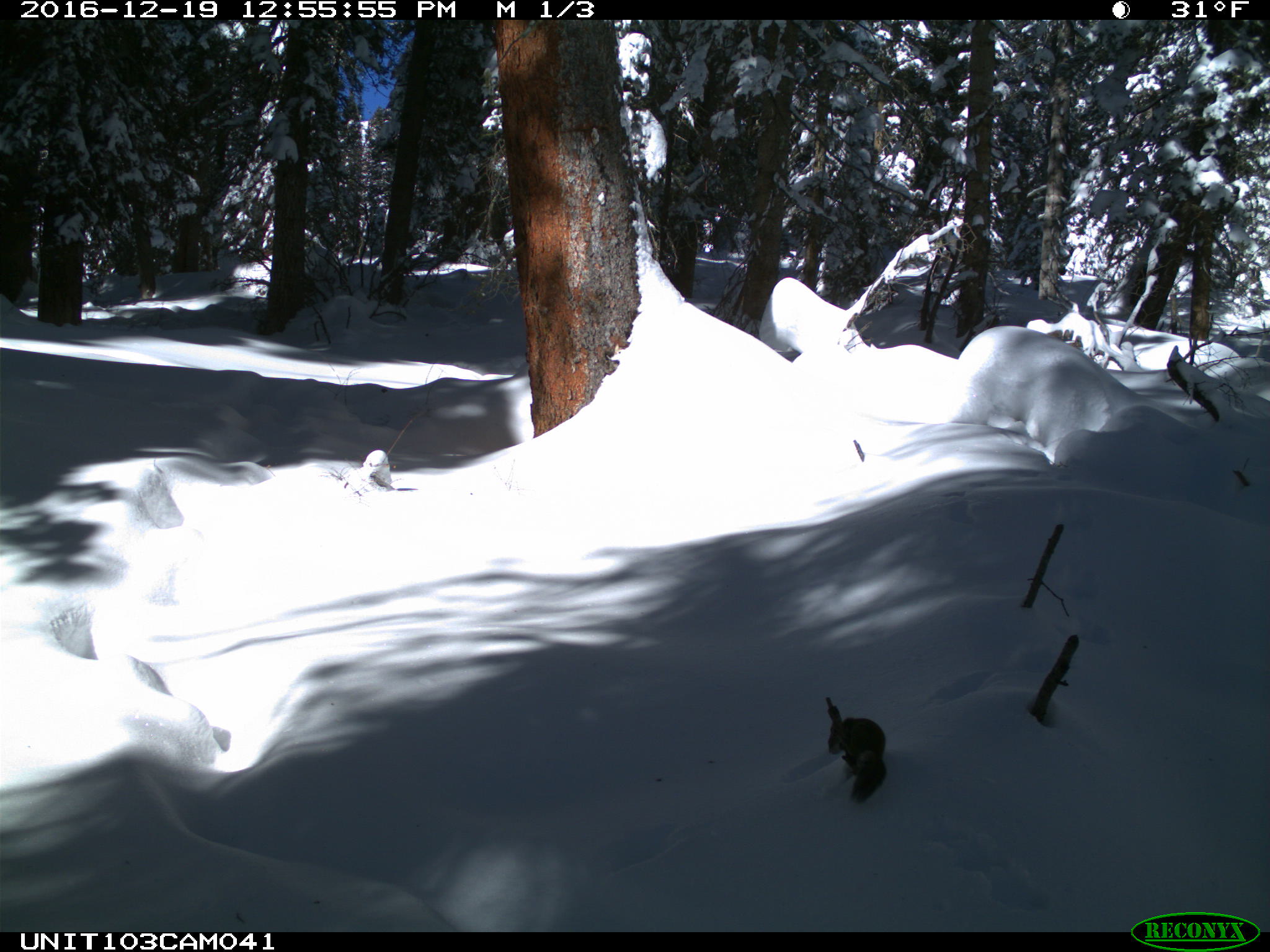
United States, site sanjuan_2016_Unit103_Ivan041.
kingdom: Animalia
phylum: Chordata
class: Mammalia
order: Rodentia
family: Sciuridae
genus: Tamiasciurus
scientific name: Tamiasciurus hudsonicus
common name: american red squirrel